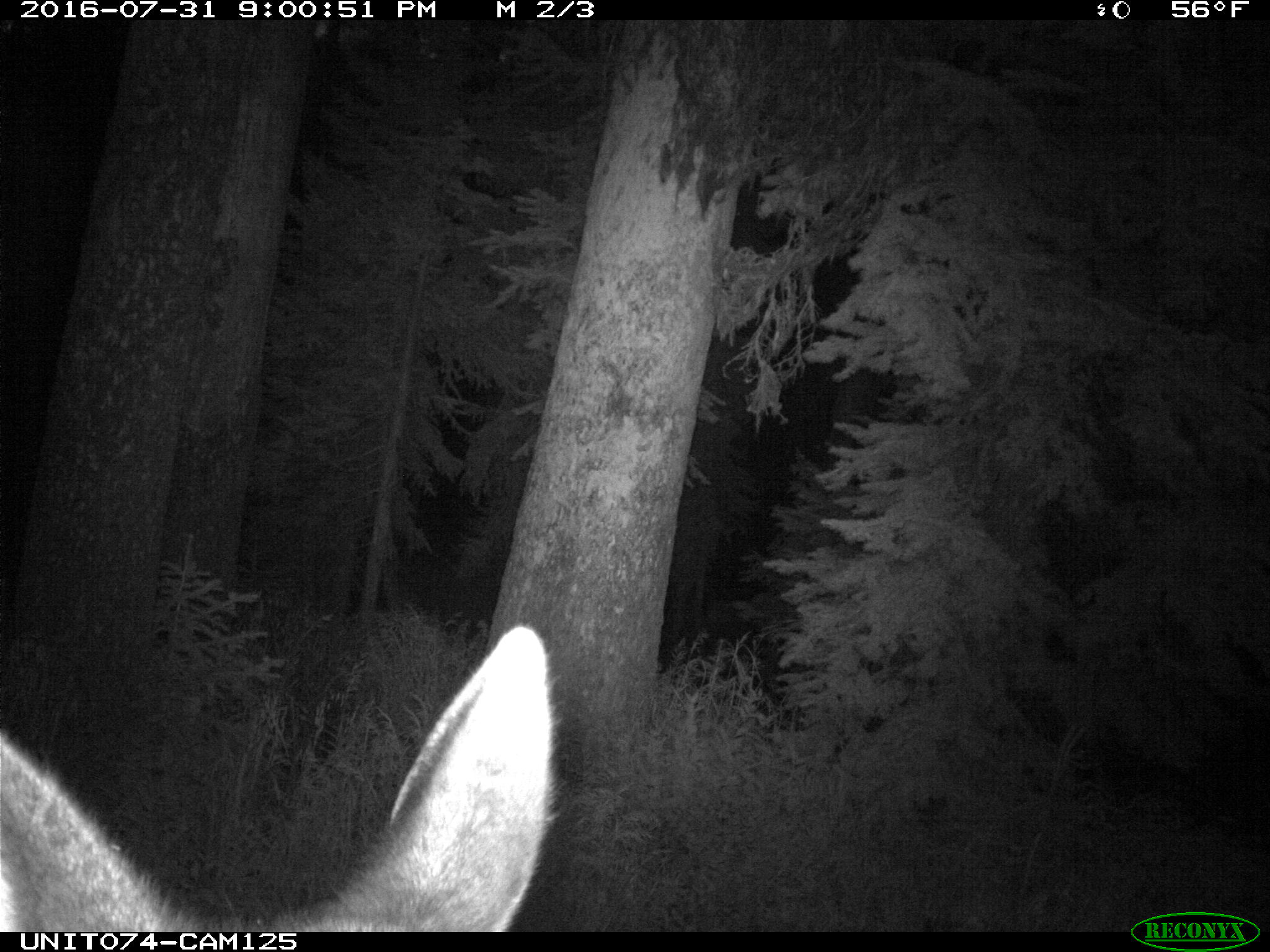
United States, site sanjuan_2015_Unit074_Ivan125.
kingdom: Animalia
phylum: Chordata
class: Mammalia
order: Artiodactyla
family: Cervidae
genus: Cervus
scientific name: Cervus elaphus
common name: red deer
Cervus elaphus (red deer).